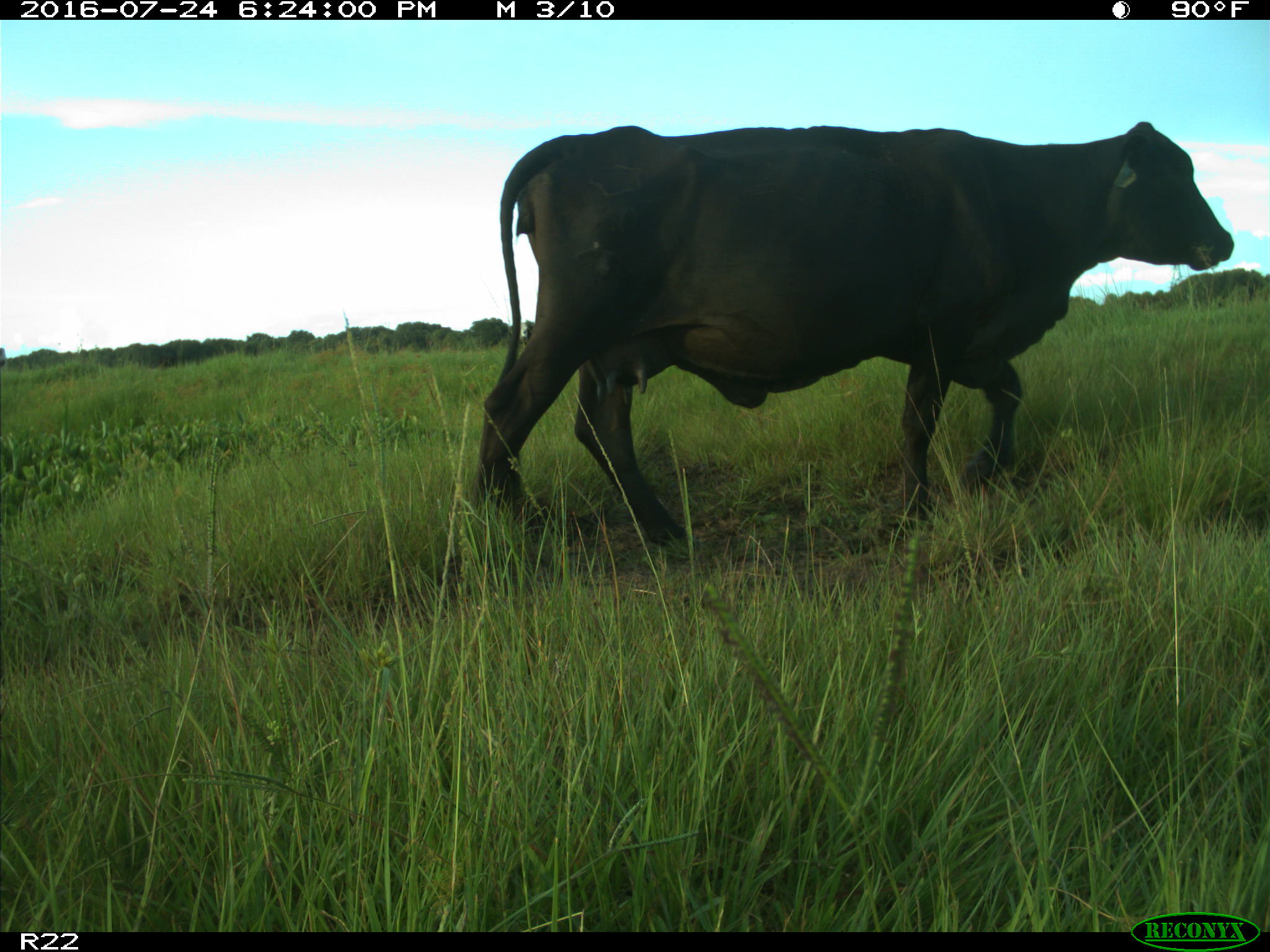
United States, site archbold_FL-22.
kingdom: Animalia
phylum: Chordata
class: Mammalia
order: Artiodactyla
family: Bovidae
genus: Bos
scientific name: Bos taurus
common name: domestic cow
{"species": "Bos taurus (domestic cow)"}